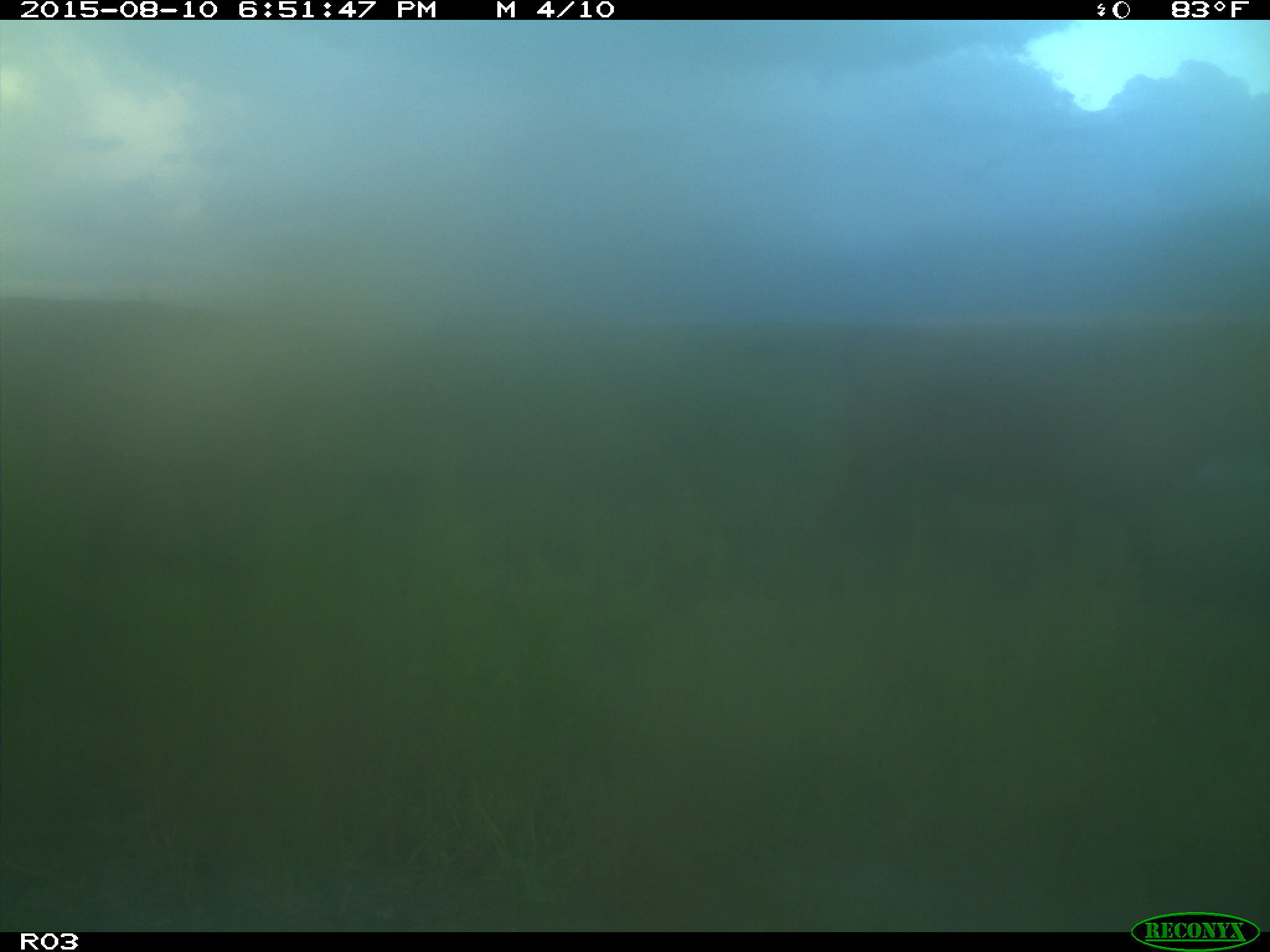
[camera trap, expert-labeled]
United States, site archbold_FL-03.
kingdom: Animalia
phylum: Chordata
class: Mammalia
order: Artiodactyla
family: Bovidae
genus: Bos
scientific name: Bos taurus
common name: domestic cow